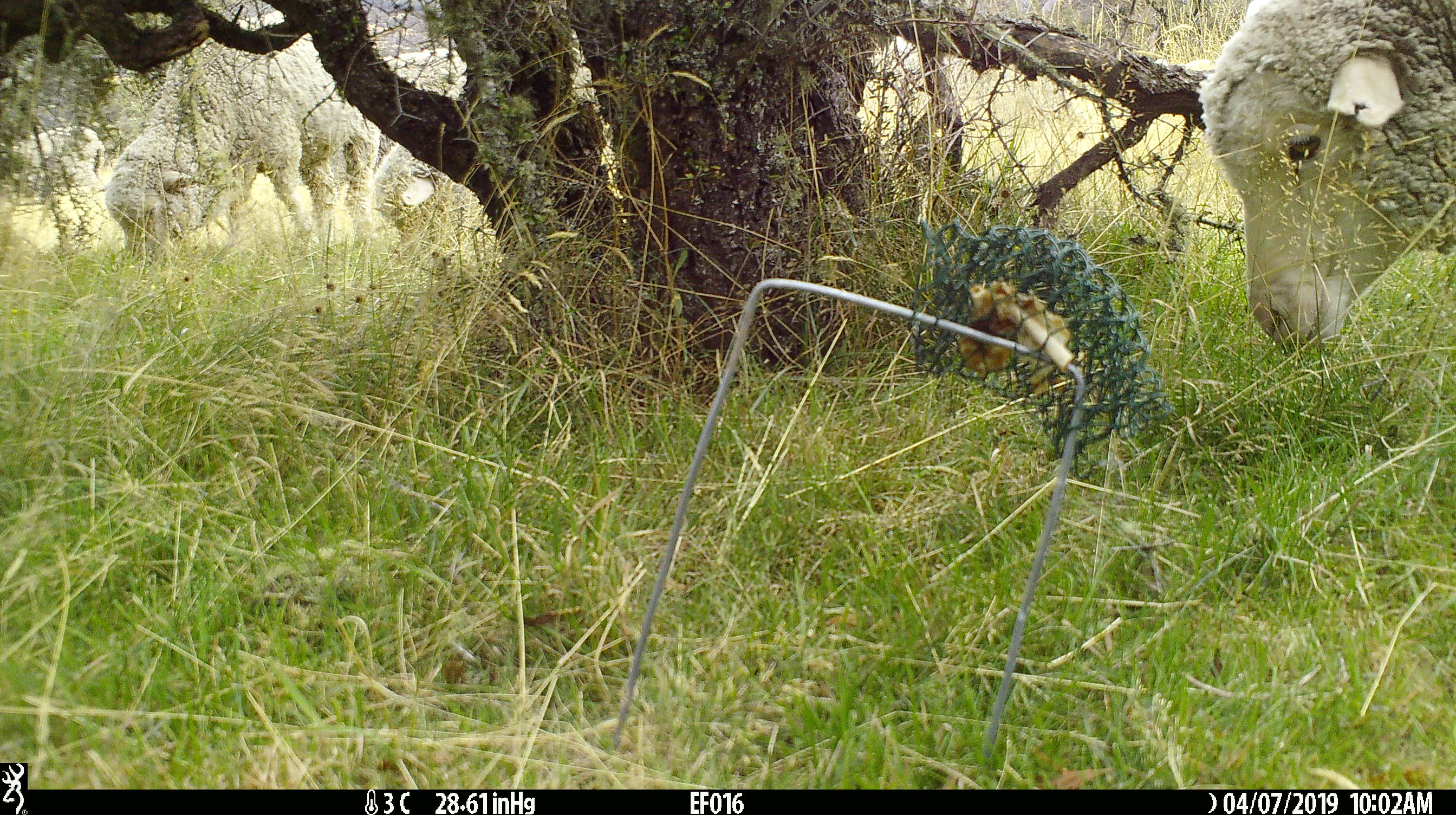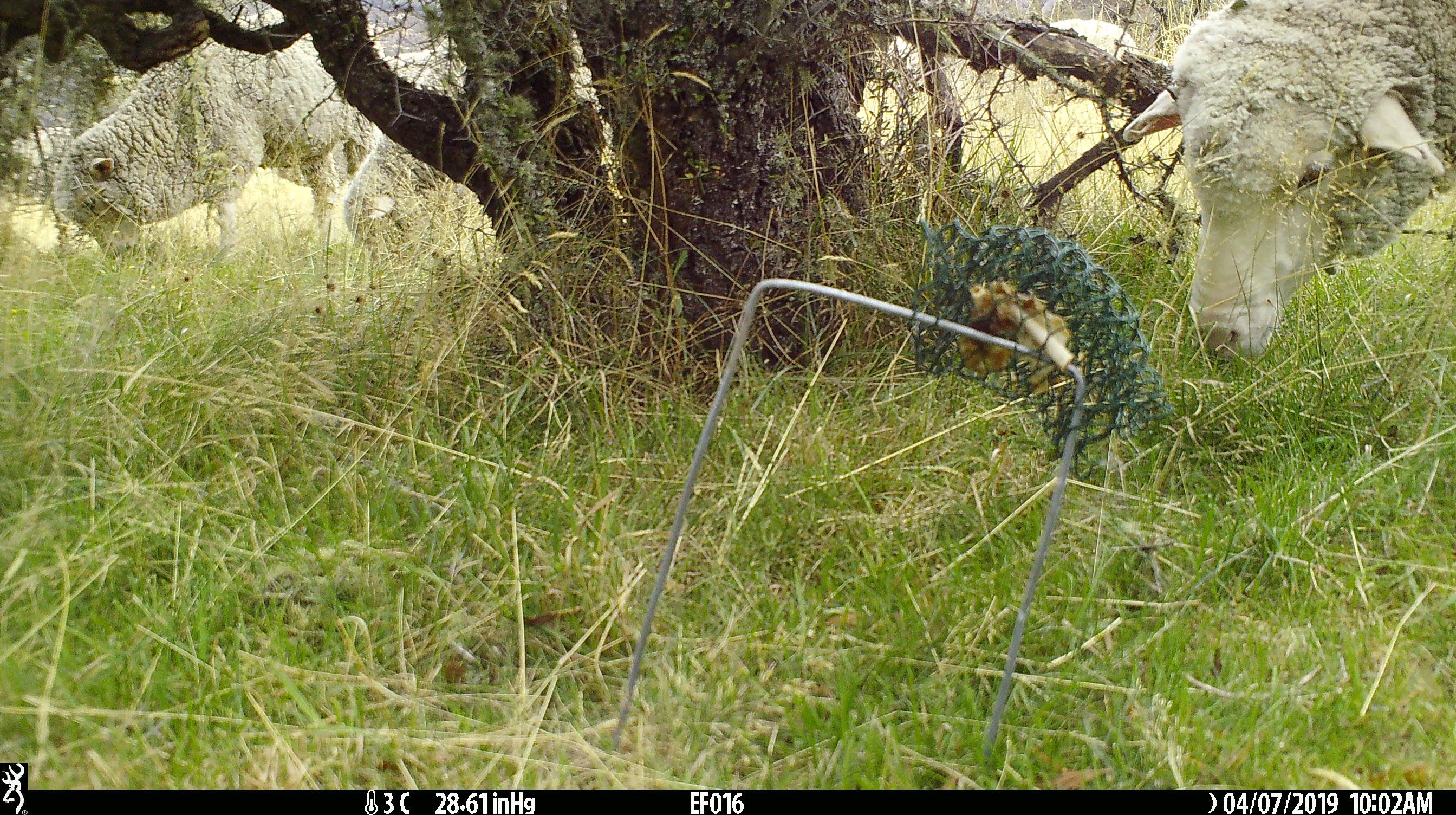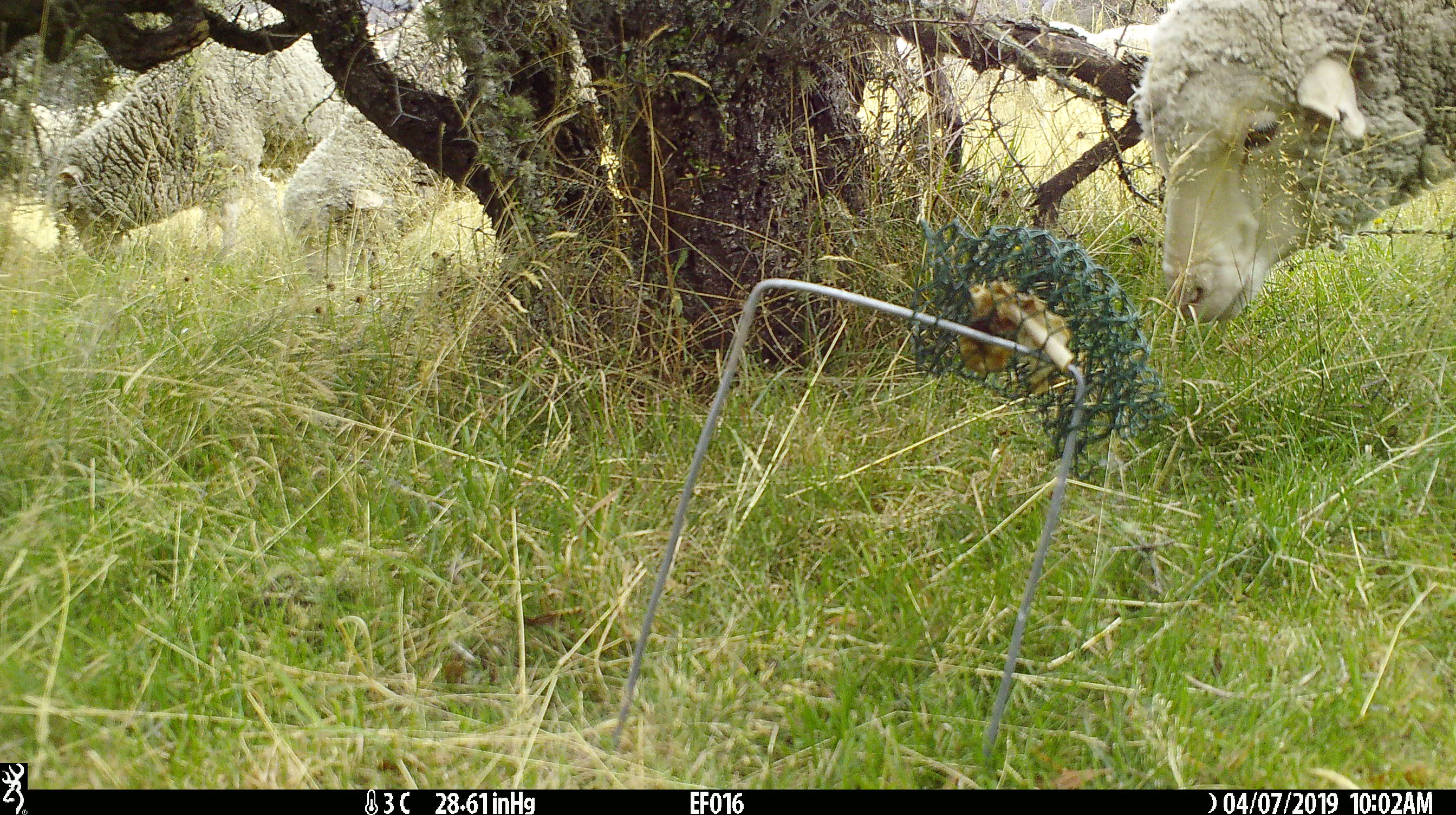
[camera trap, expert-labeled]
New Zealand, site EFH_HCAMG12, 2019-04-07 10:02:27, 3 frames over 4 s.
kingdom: Animalia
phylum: Chordata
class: Mammalia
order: Artiodactyla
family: Bovidae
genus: Ovis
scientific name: Ovis aries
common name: domestic sheep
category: sheep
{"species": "sheep (domestic sheep) (Ovis aries)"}